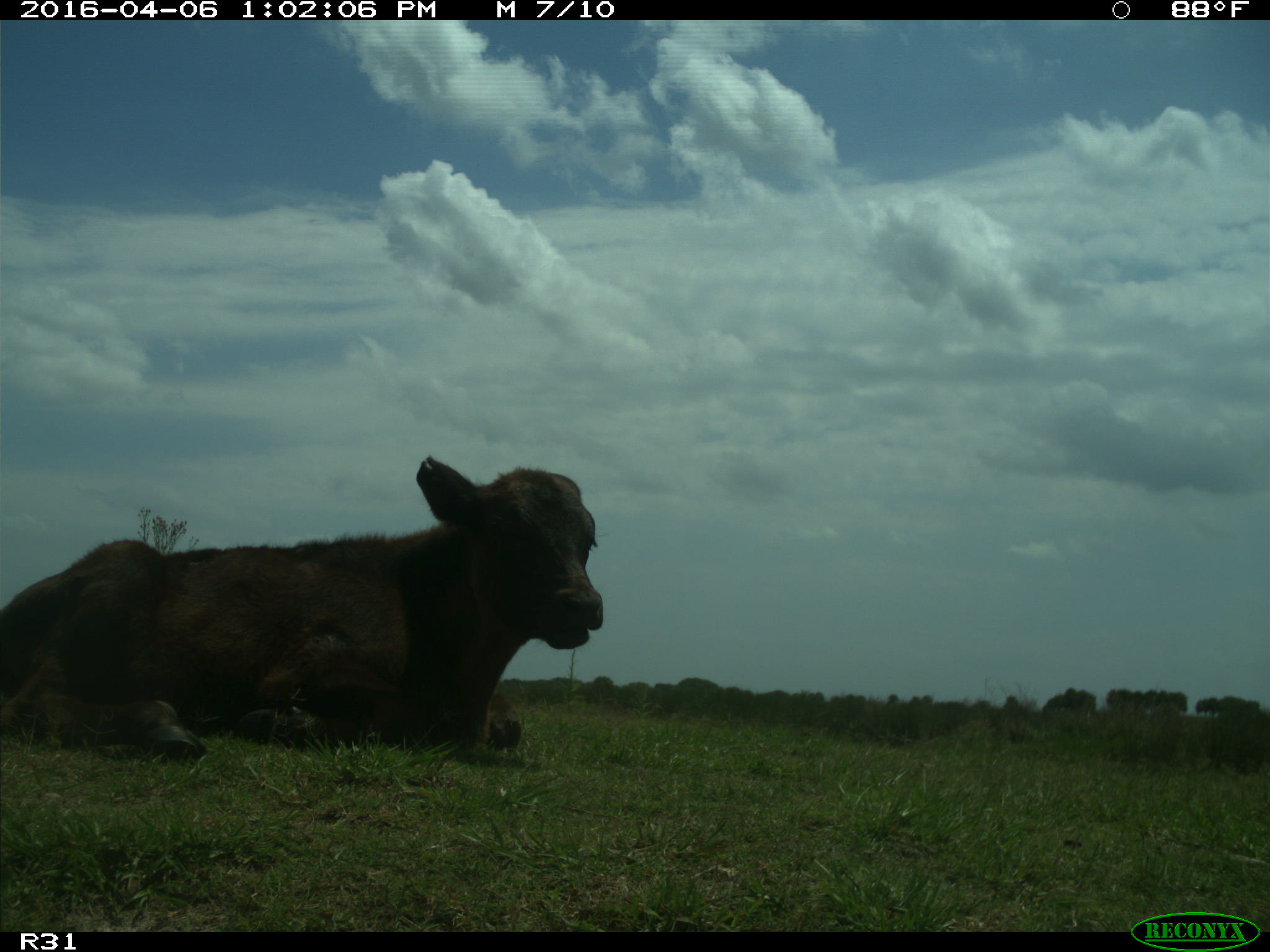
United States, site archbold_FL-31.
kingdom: Animalia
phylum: Chordata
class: Mammalia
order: Artiodactyla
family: Bovidae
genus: Bos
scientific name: Bos taurus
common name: domestic cow